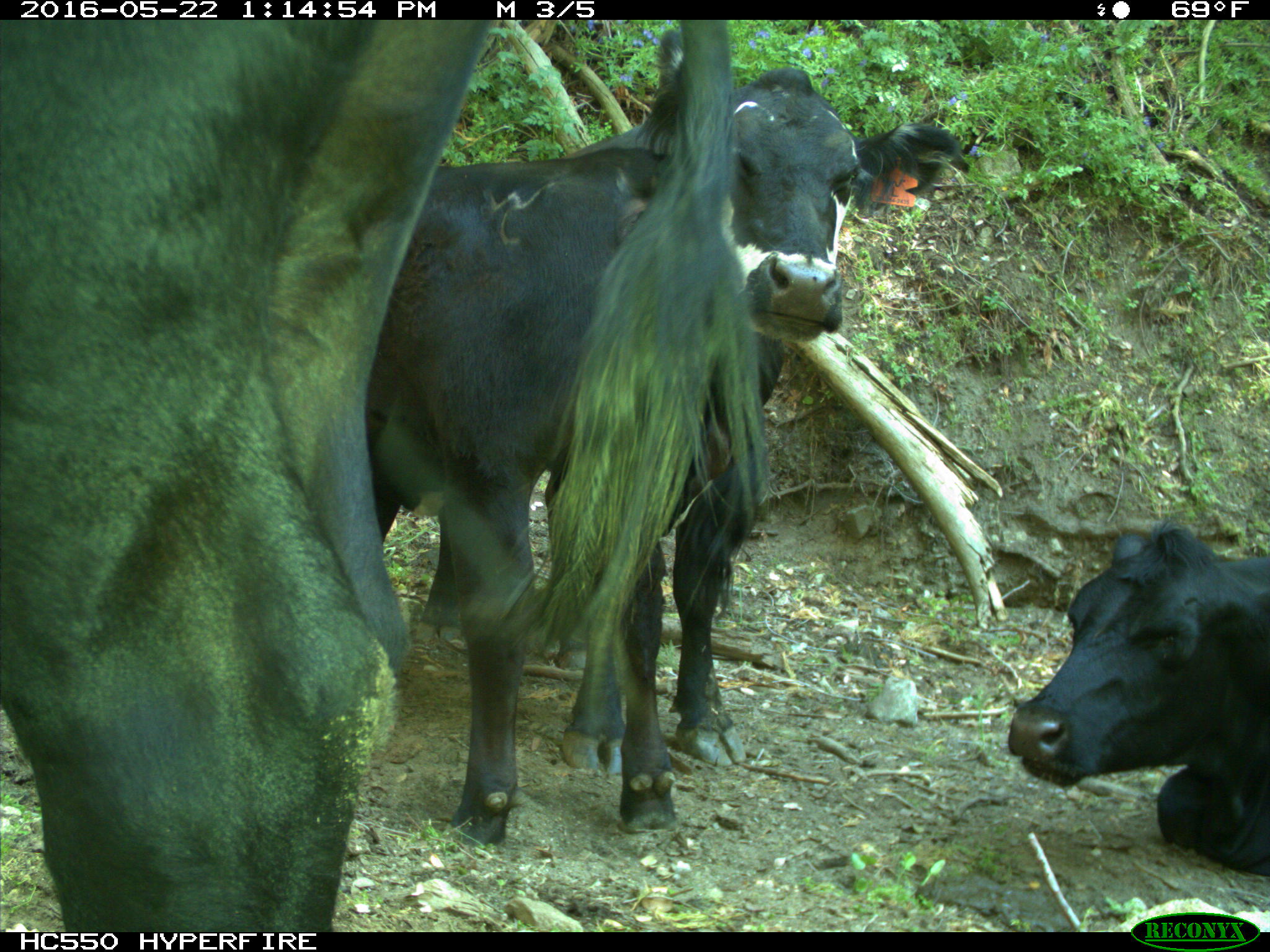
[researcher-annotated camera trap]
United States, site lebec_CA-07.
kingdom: Animalia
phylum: Chordata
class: Mammalia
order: Artiodactyla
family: Bovidae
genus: Bos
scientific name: Bos taurus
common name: domestic cow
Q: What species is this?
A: Bos taurus (domestic cow).